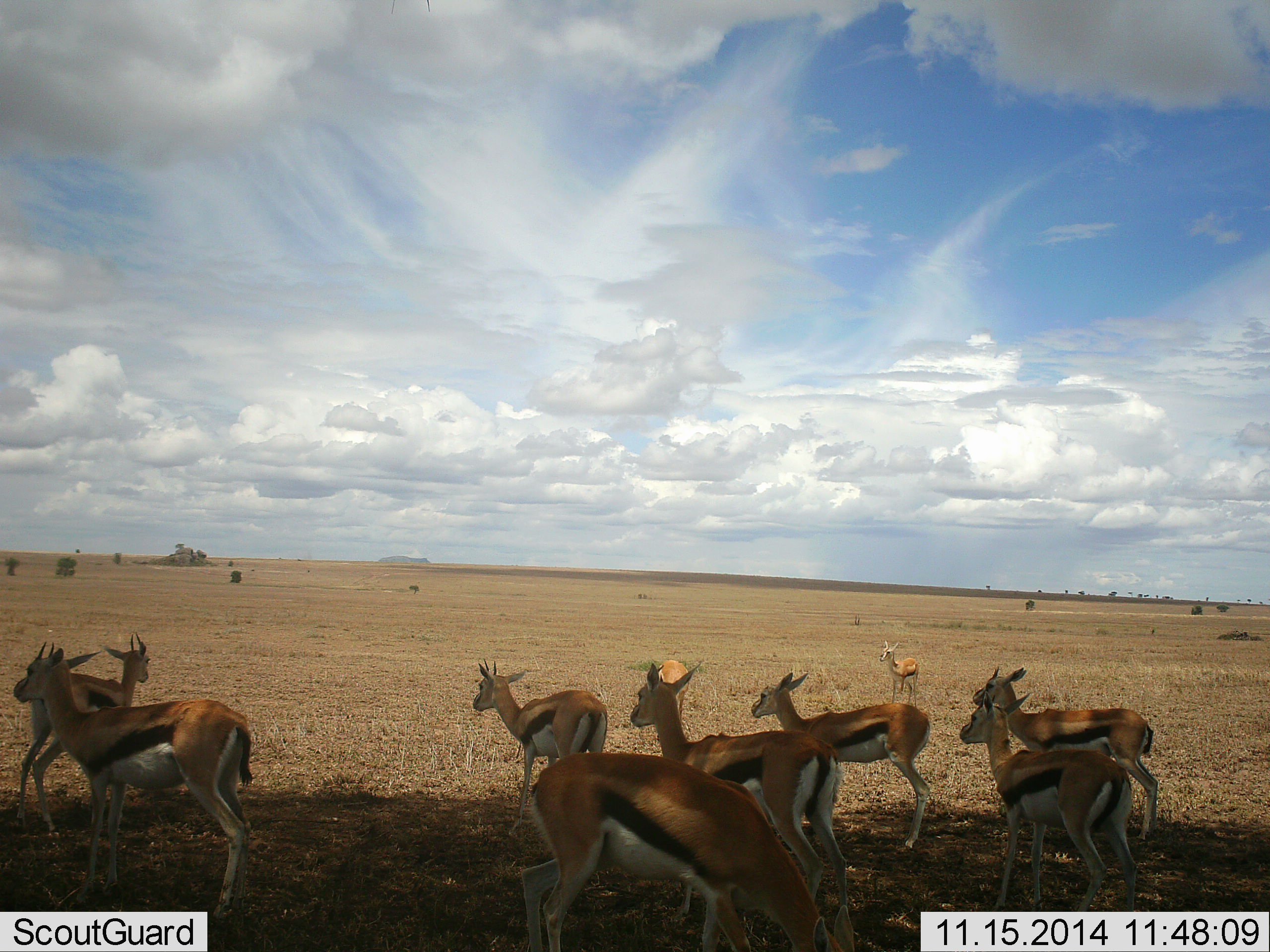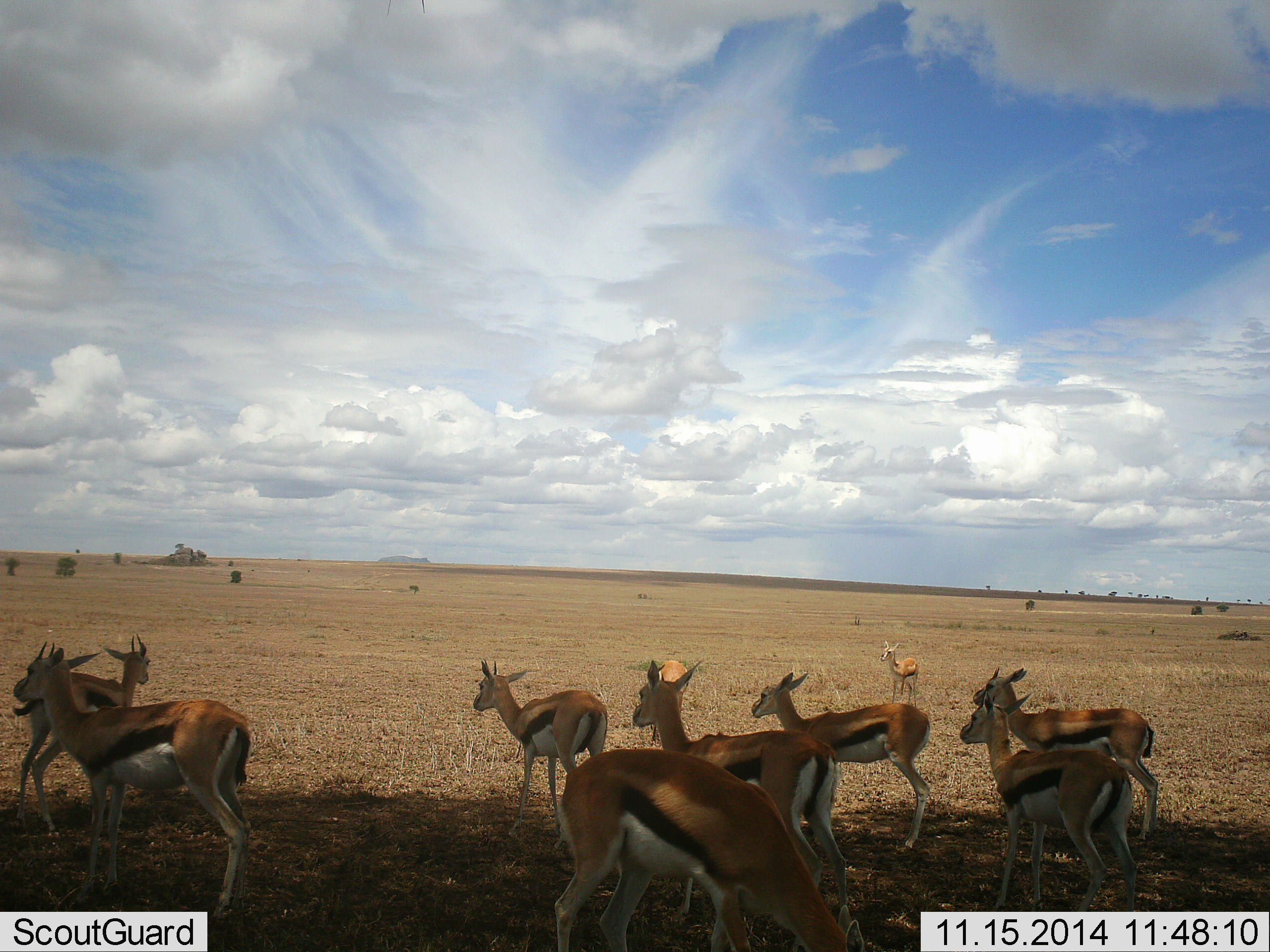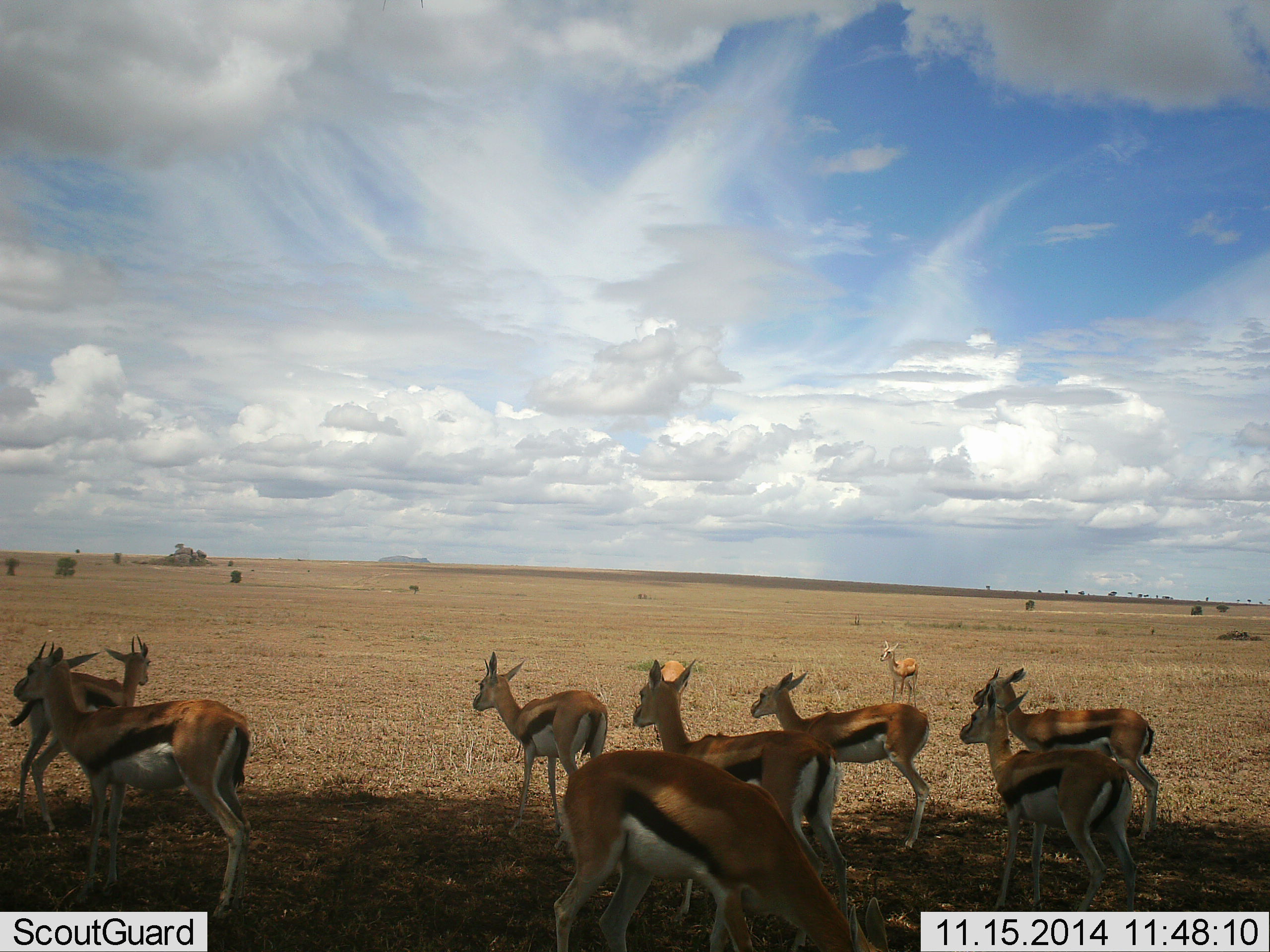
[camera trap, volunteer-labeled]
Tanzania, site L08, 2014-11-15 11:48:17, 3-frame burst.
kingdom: Animalia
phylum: Chordata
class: Mammalia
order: Artiodactyla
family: Bovidae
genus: Eudorcas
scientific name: Eudorcas thomsonii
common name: thomson's gazelle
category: gazellethomsons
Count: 10.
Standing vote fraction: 100%.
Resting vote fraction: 0%.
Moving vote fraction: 0%.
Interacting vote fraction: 0%.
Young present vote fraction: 0%.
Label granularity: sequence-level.